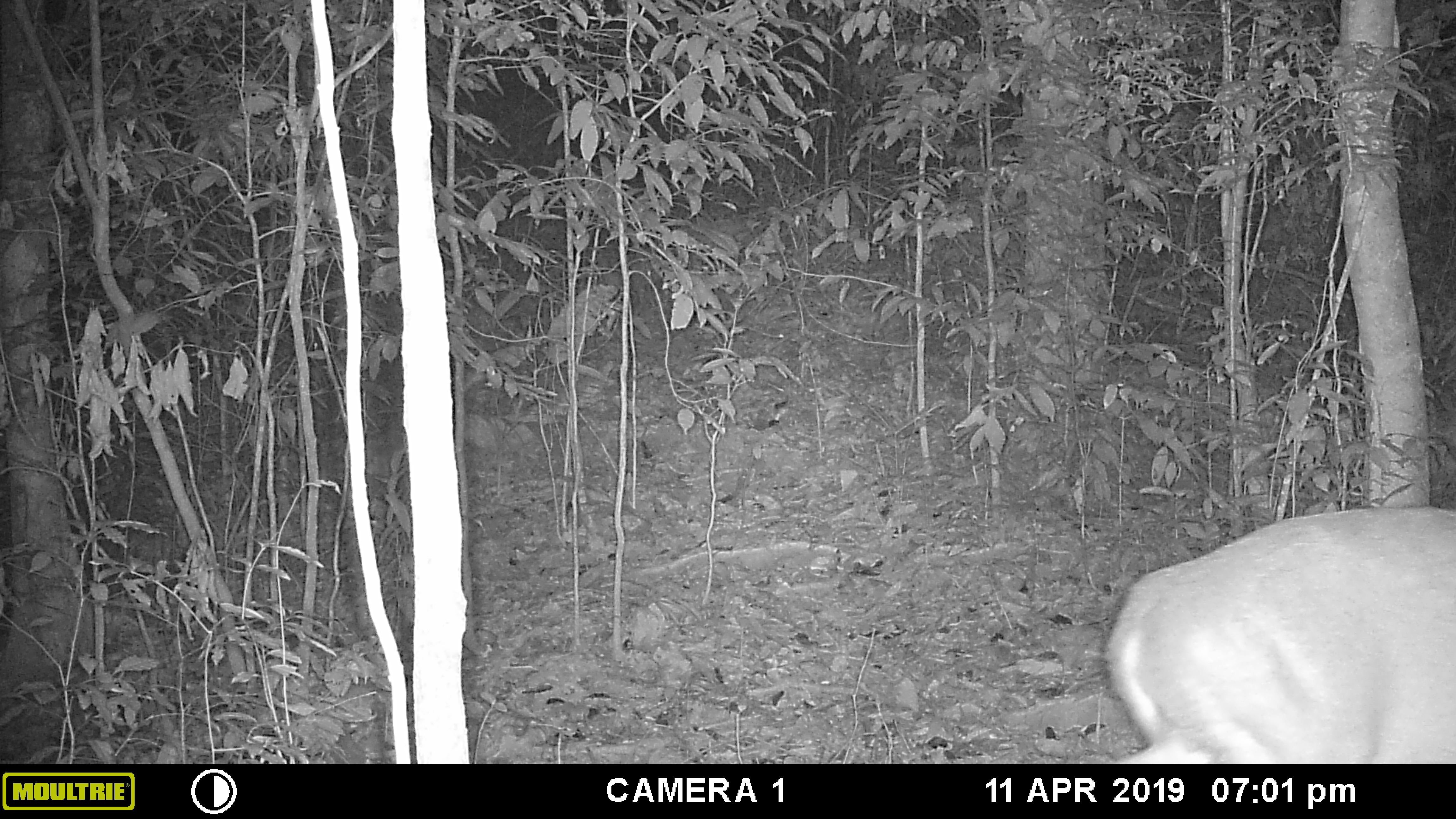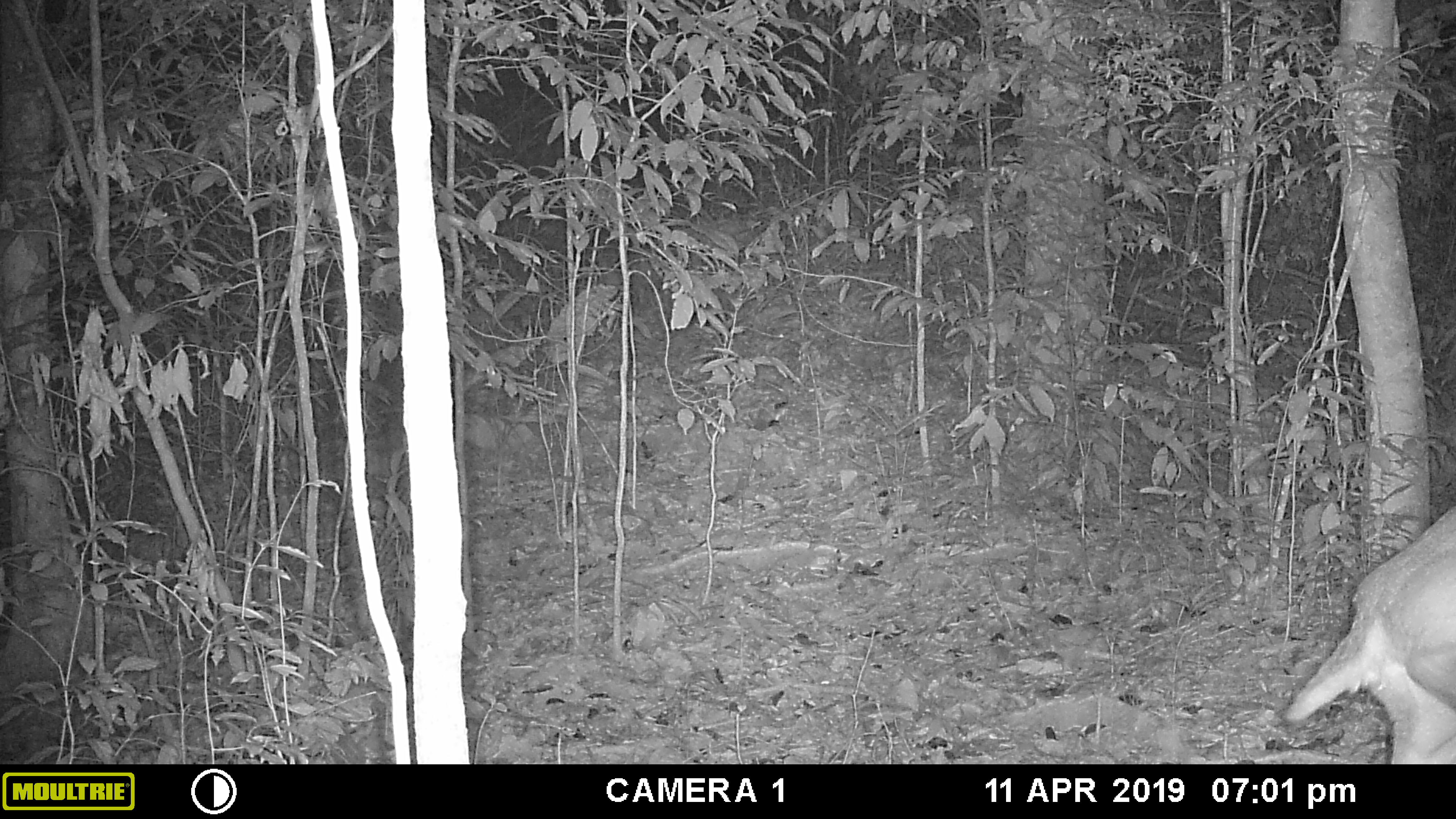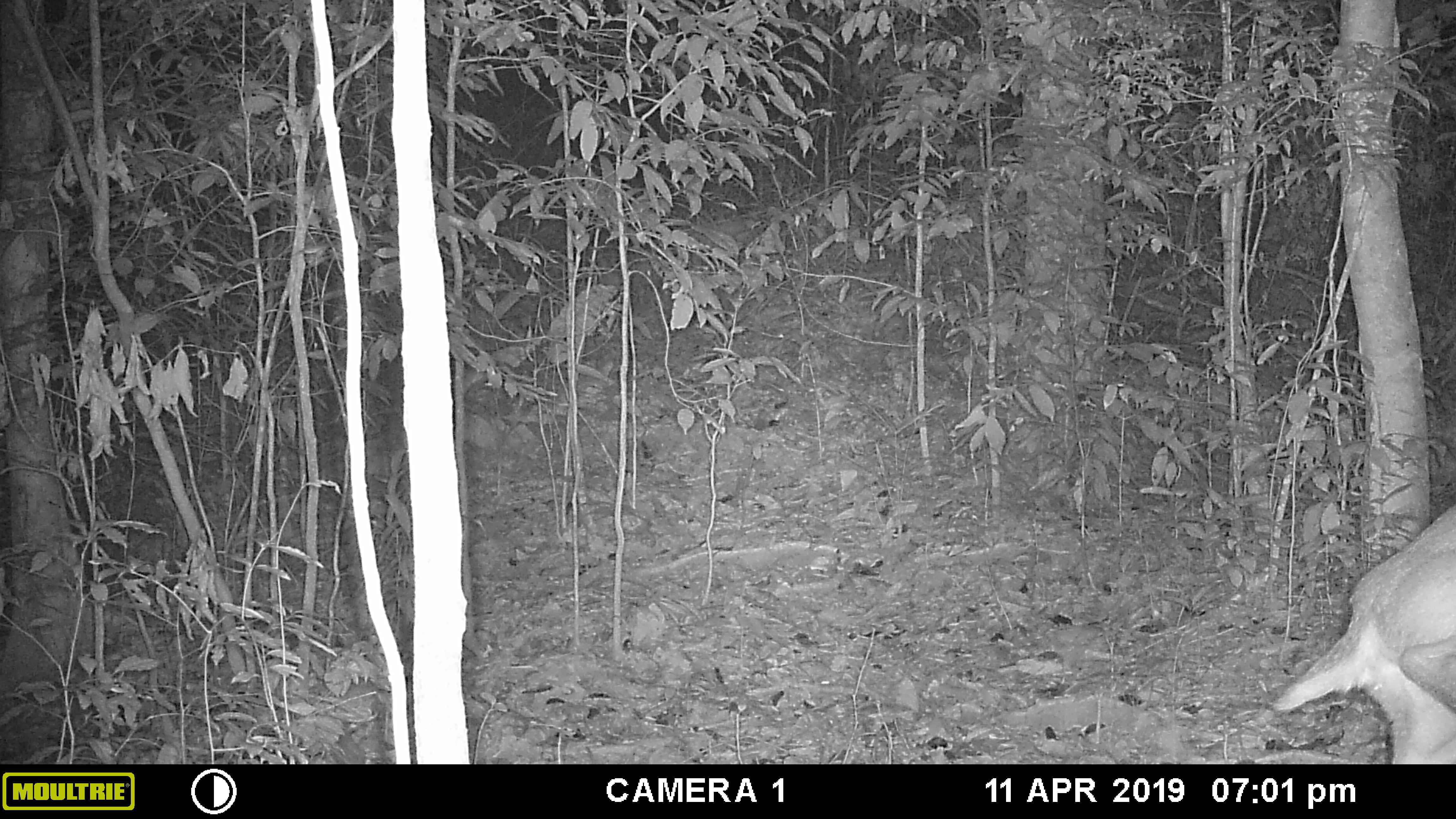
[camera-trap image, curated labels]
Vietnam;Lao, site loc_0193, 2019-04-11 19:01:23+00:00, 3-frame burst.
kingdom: Animalia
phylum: Chordata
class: Mammalia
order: Artiodactyla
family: Cervidae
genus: Muntiacus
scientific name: Muntiacus vuquangensis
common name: large-antlered muntjac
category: large antlered muntjac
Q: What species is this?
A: Large antlered muntjac (large-antlered muntjac) (Muntiacus vuquangensis).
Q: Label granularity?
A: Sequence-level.